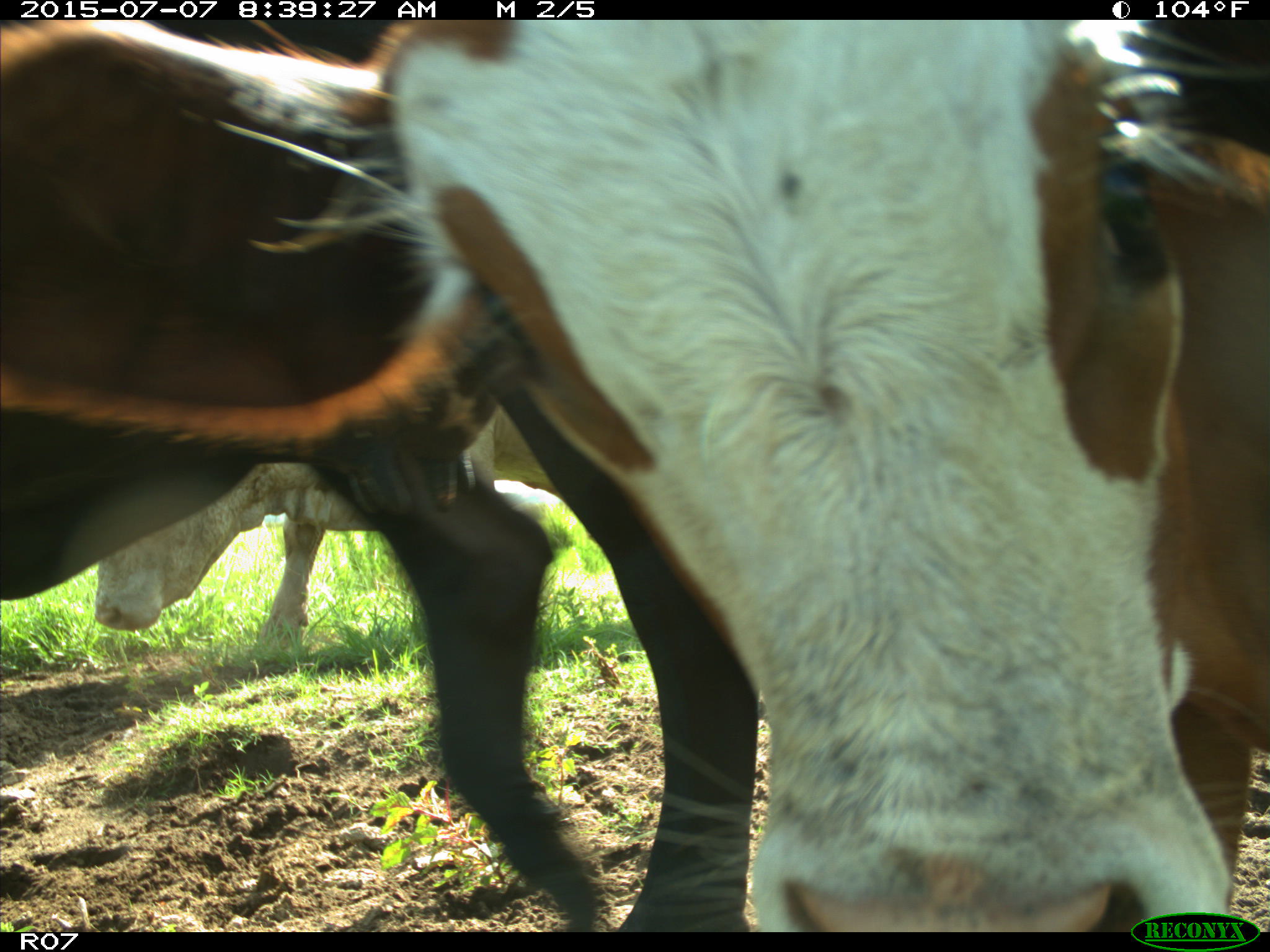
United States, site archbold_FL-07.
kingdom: Animalia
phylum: Chordata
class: Mammalia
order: Artiodactyla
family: Bovidae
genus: Bos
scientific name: Bos taurus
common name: domestic cow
Bos taurus (domestic cow).